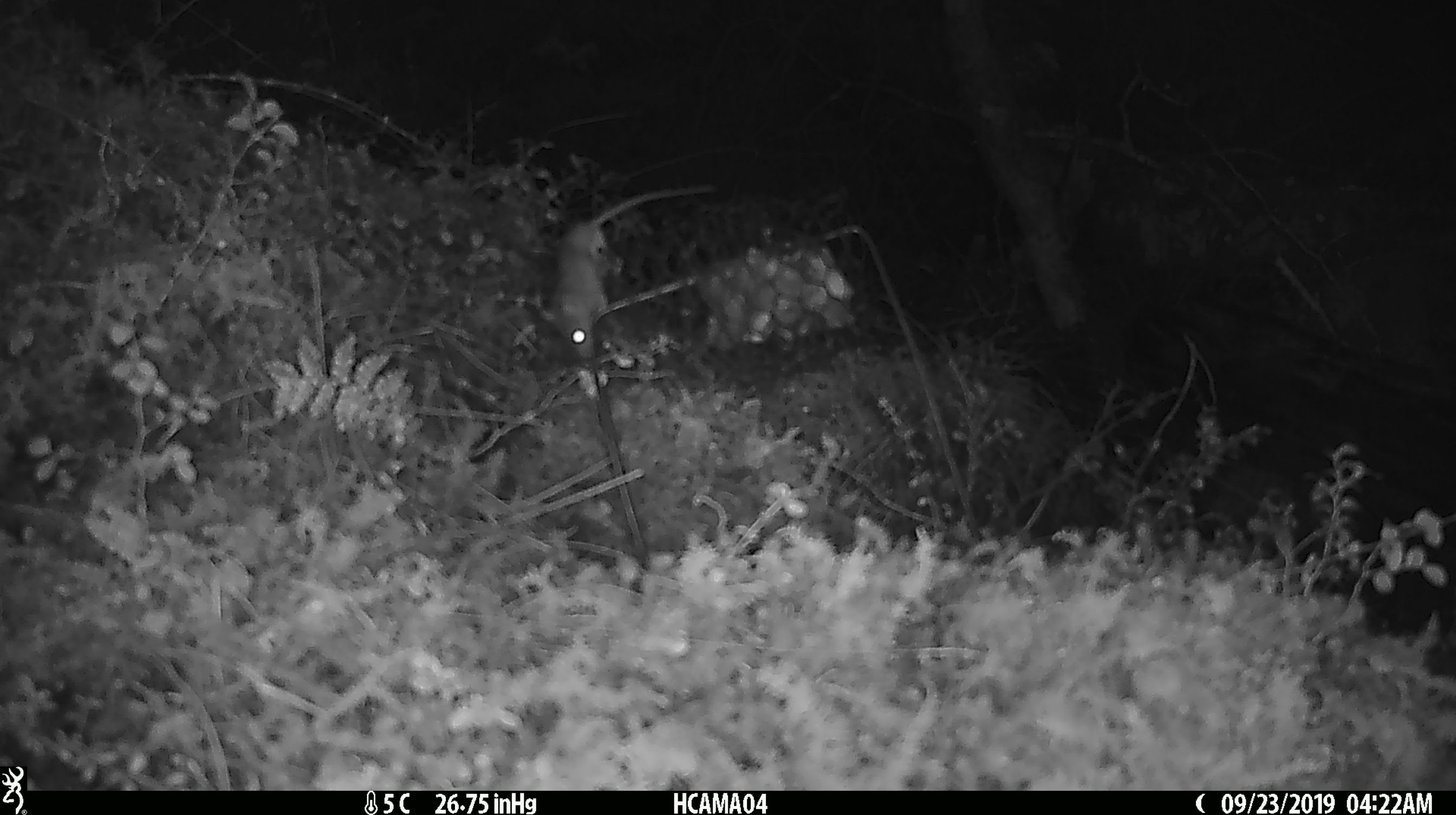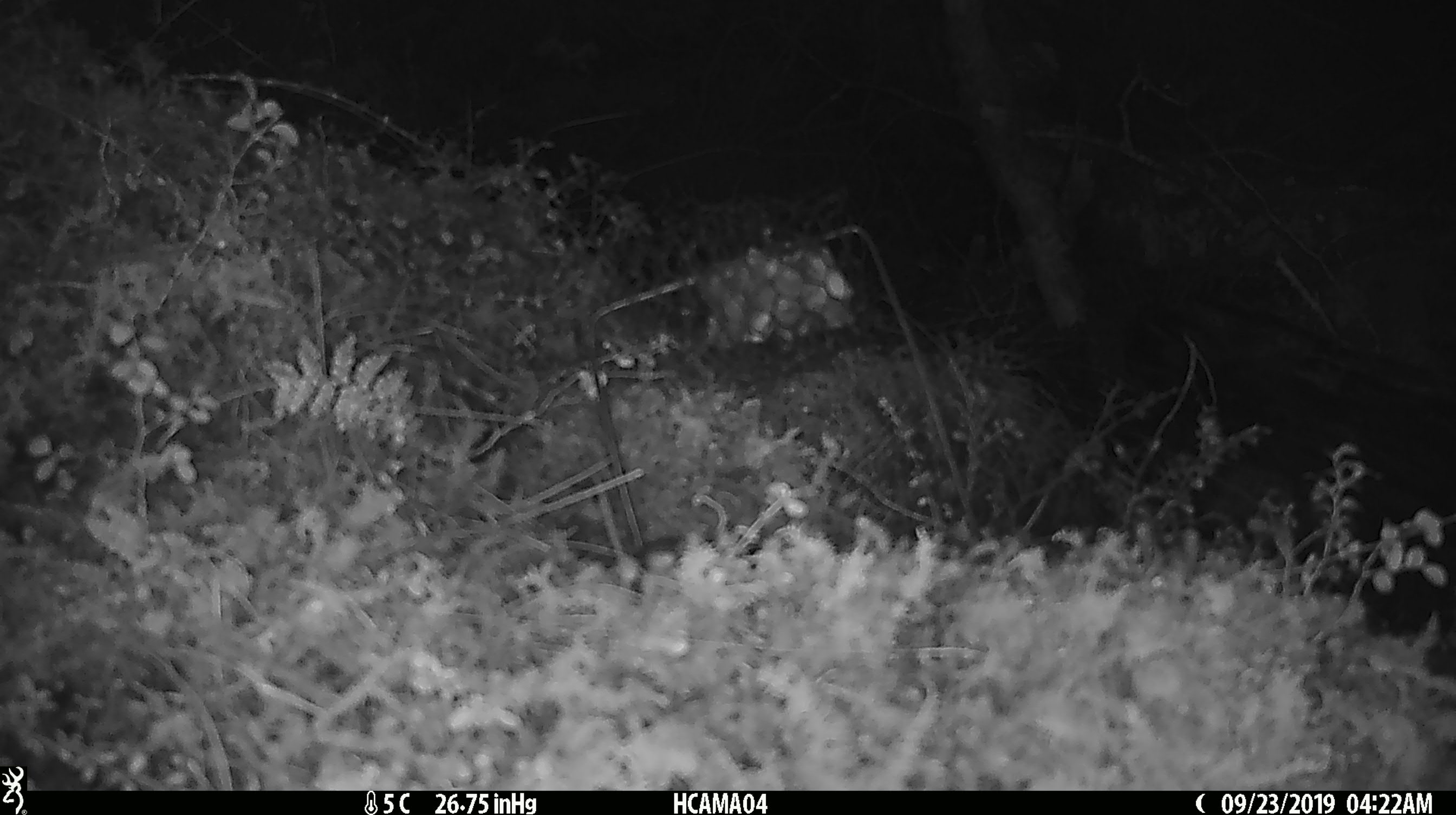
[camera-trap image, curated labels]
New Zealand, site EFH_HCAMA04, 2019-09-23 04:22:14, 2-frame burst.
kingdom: Animalia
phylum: Chordata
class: Mammalia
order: Rodentia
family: Muridae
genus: Mus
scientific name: Mus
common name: mouse